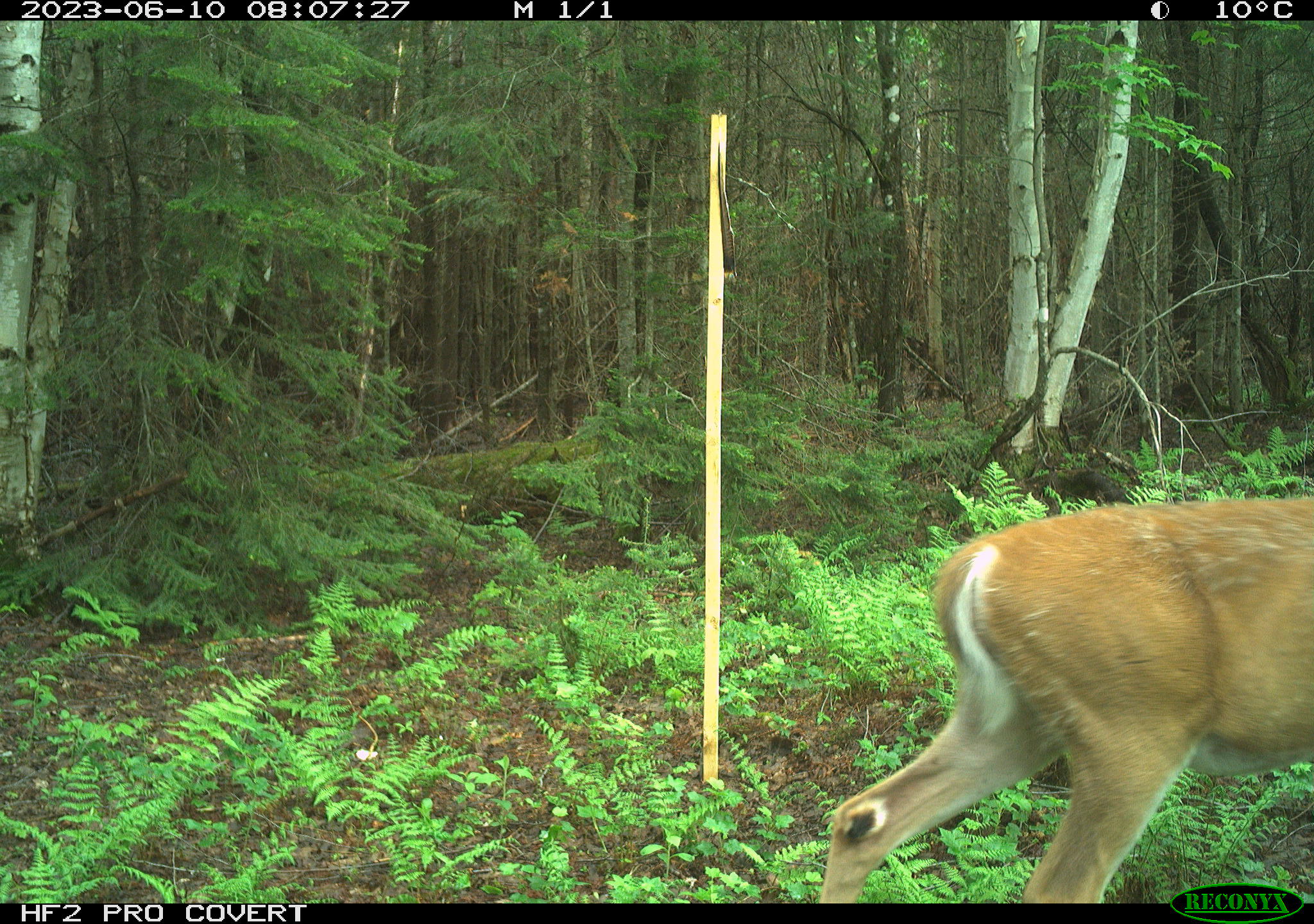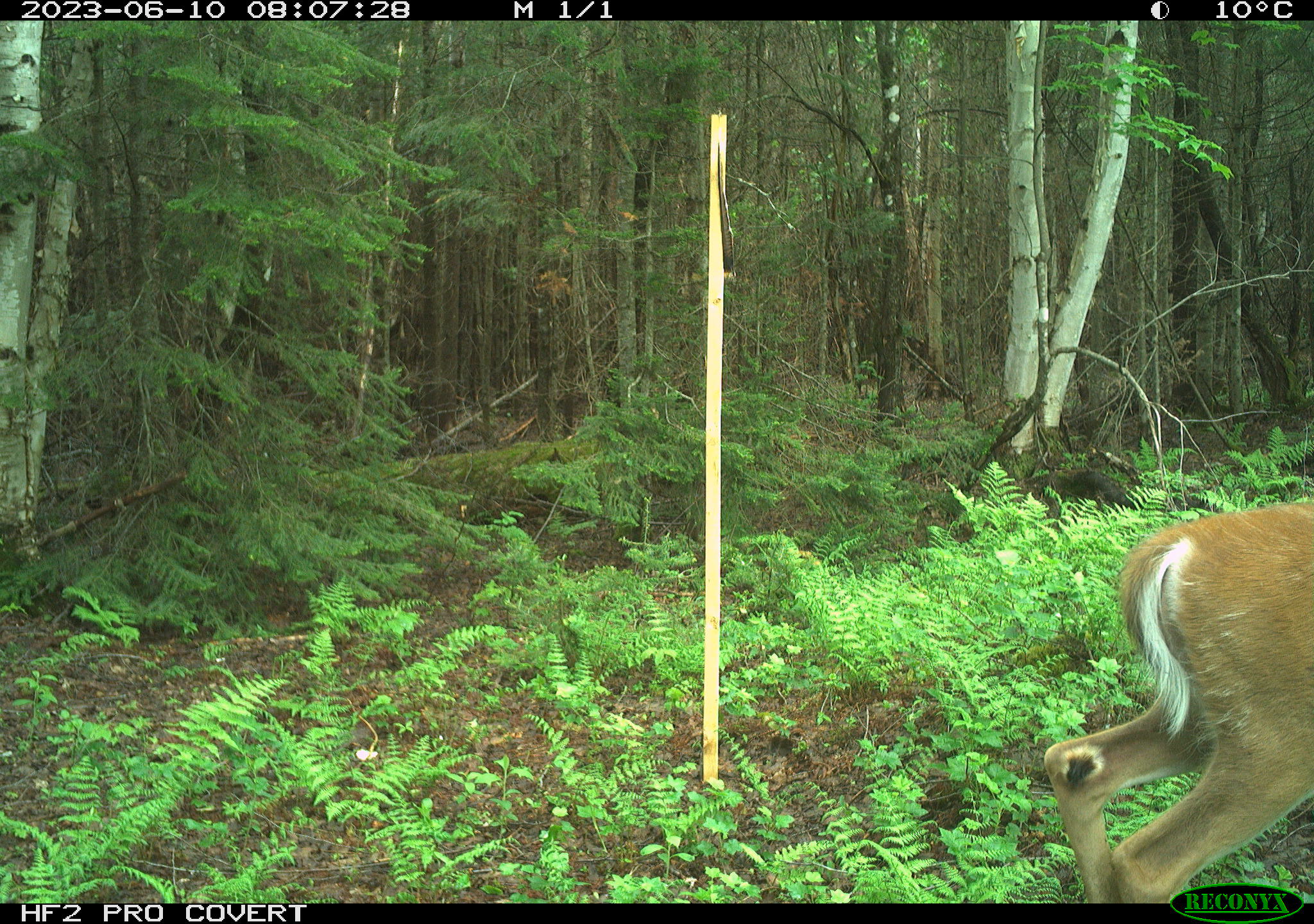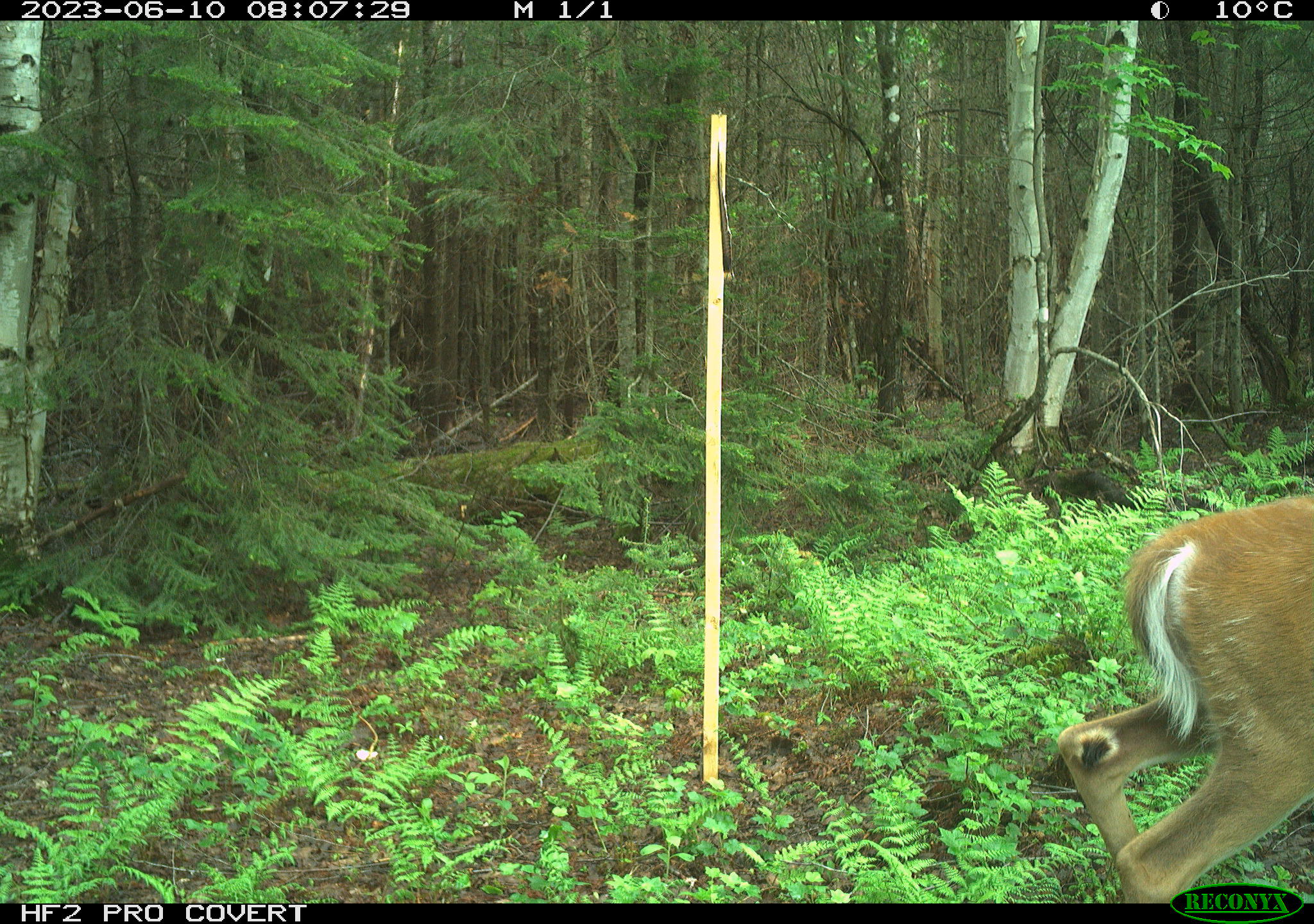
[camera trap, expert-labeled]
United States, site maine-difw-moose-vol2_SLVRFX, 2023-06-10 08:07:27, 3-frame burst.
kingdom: Animalia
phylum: Chordata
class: Mammalia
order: Artiodactyla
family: Cervidae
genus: Odocoileus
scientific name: Odocoileus virginianus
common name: white-tailed deer